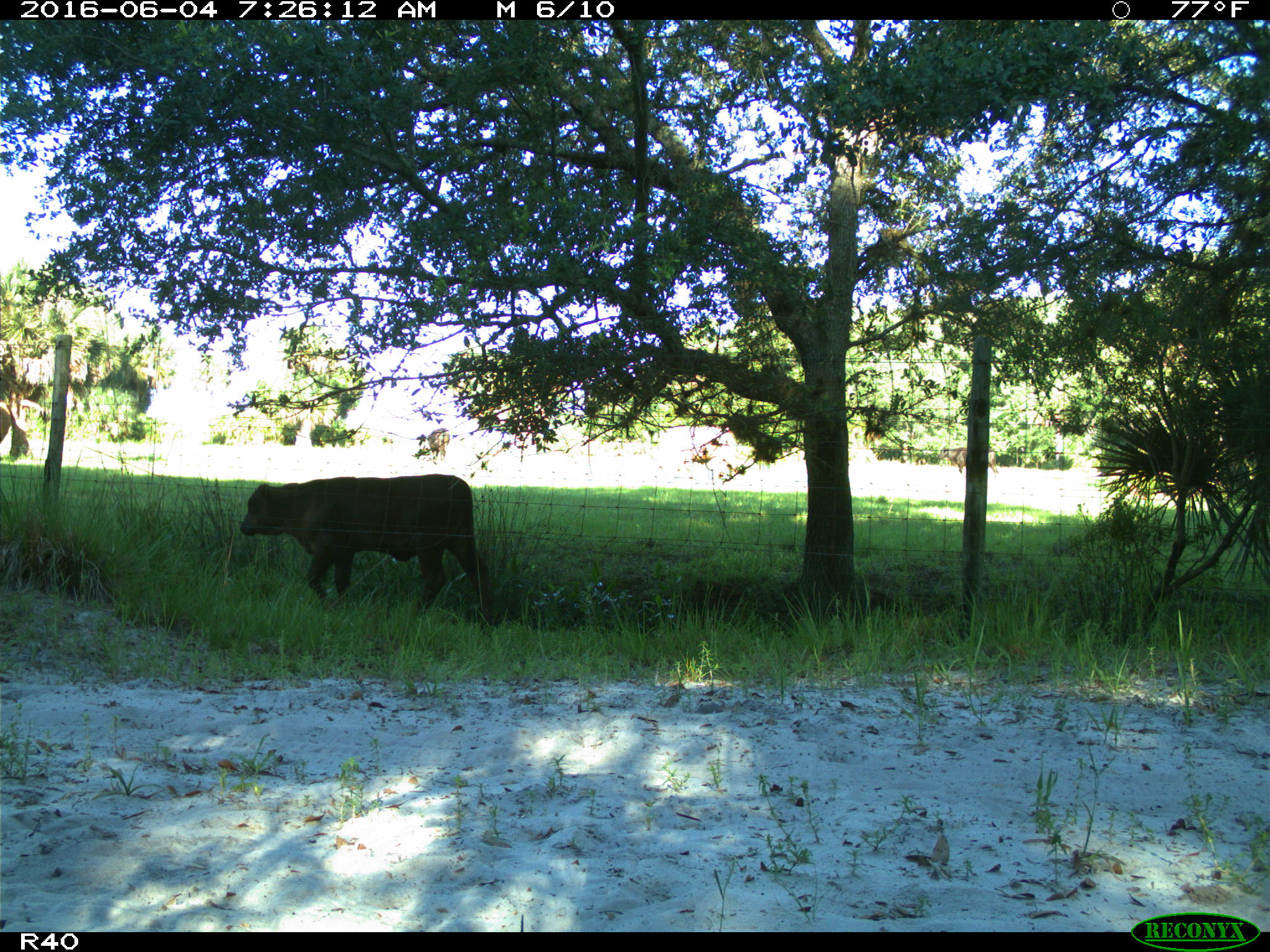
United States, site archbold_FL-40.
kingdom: Animalia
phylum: Chordata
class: Mammalia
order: Artiodactyla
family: Bovidae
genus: Bos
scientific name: Bos taurus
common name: domestic cow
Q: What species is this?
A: Bos taurus (domestic cow).